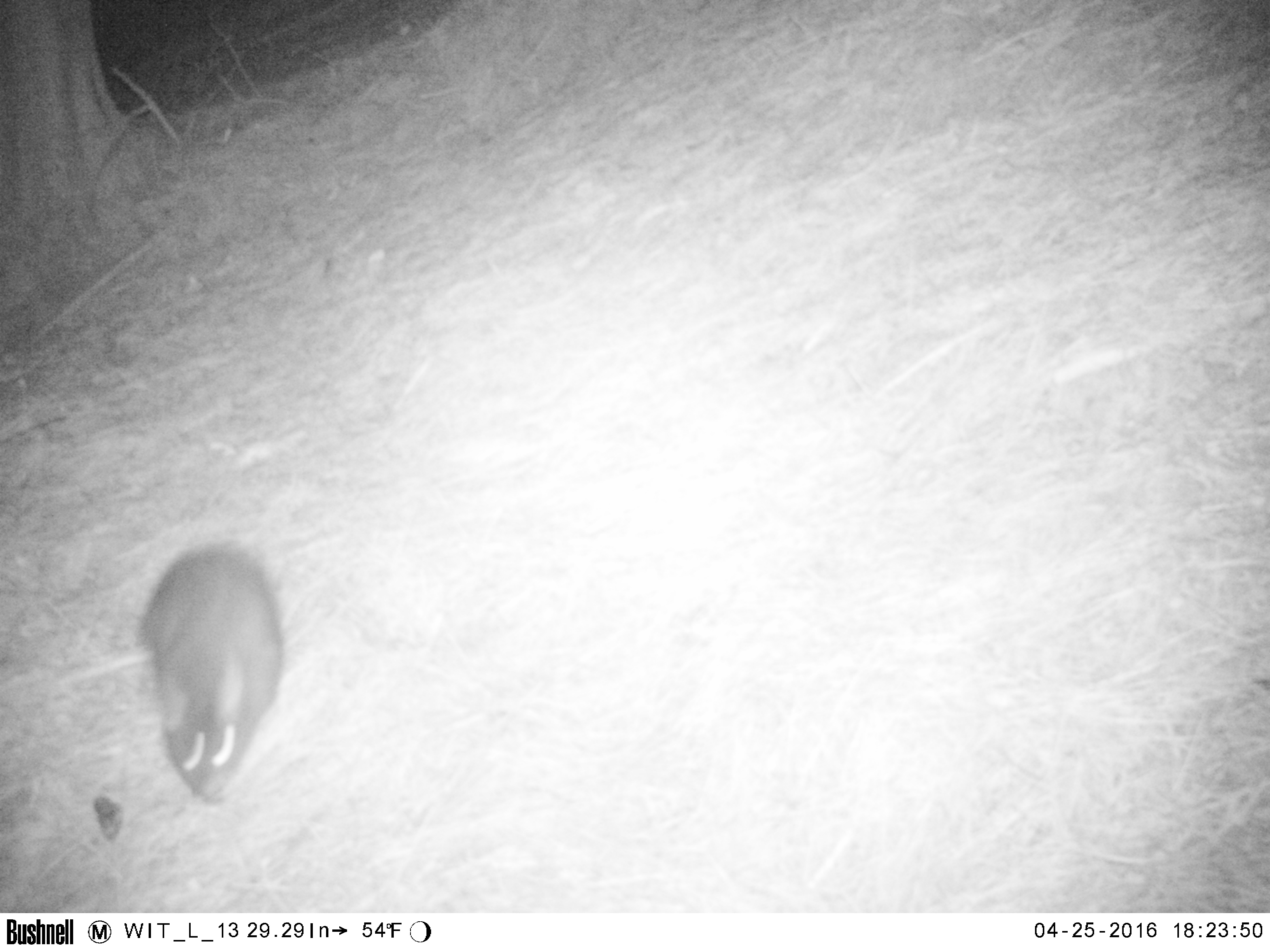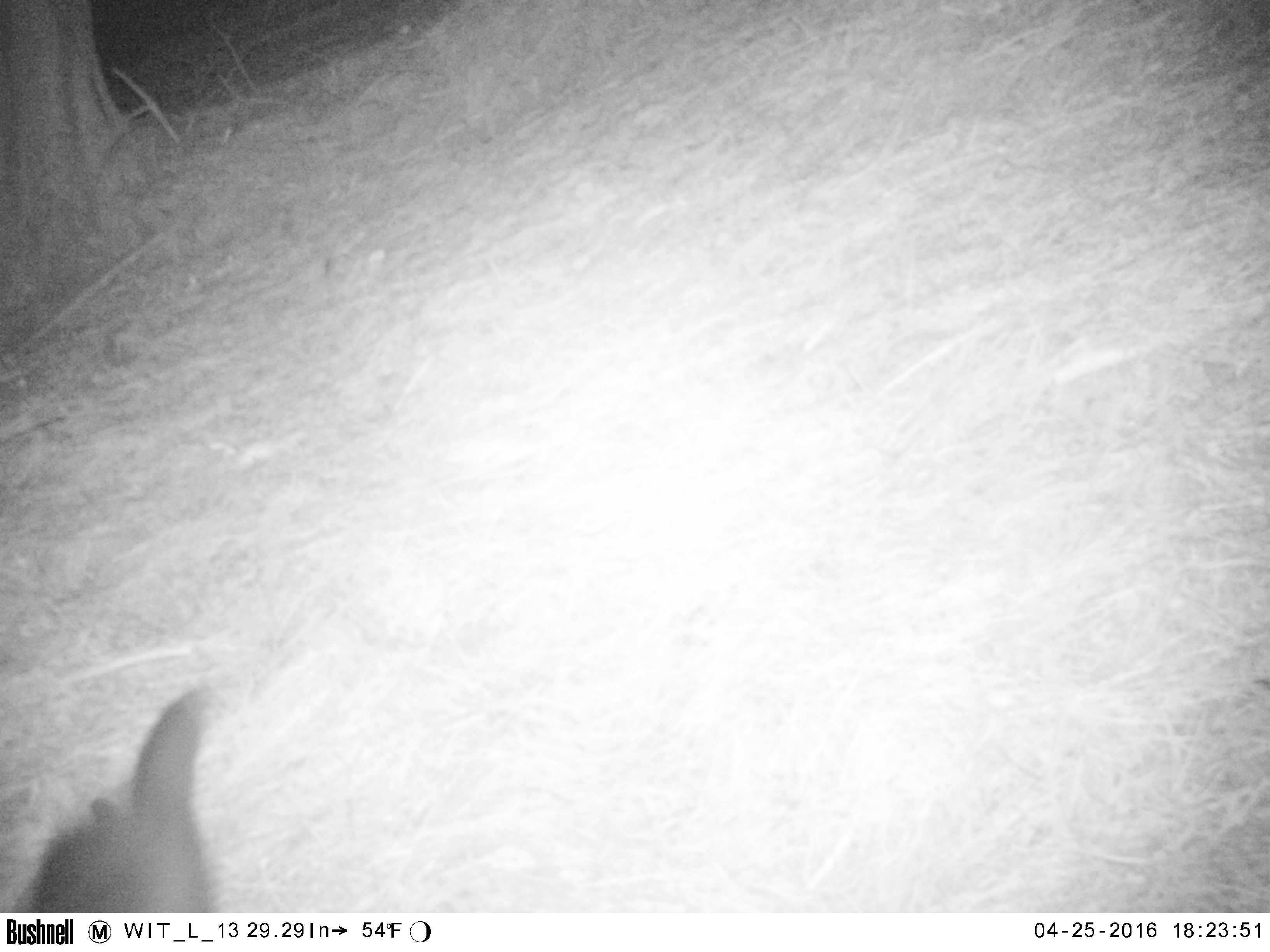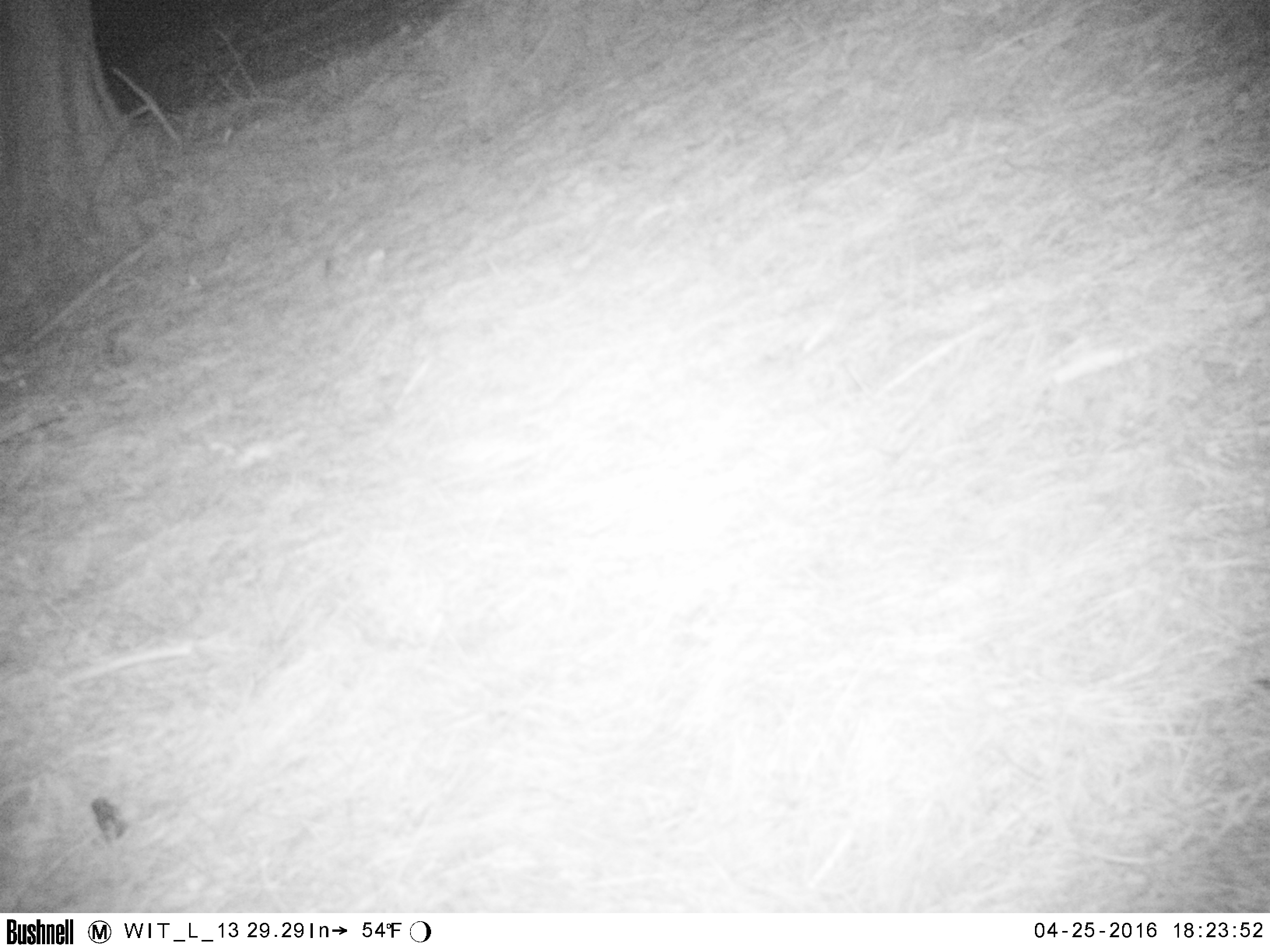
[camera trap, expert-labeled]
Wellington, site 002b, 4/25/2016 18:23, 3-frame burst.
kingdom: Animalia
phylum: Chordata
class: Mammalia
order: Didelphimorphia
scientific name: Didelphimorphia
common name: possum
Possum (Didelphimorphia).